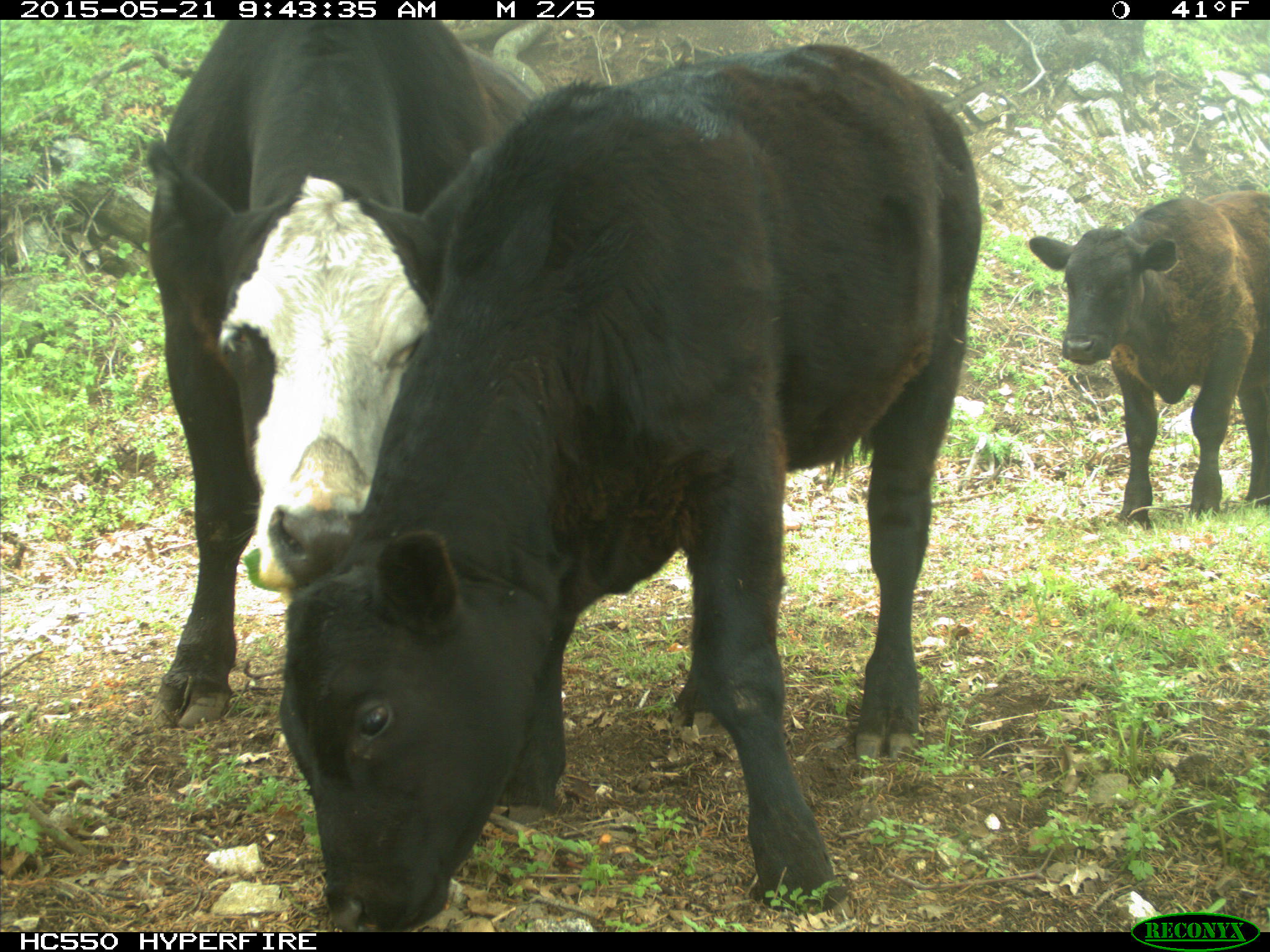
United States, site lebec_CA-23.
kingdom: Animalia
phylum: Chordata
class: Mammalia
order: Artiodactyla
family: Bovidae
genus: Bos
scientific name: Bos taurus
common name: domestic cow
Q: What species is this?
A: Bos taurus (domestic cow).